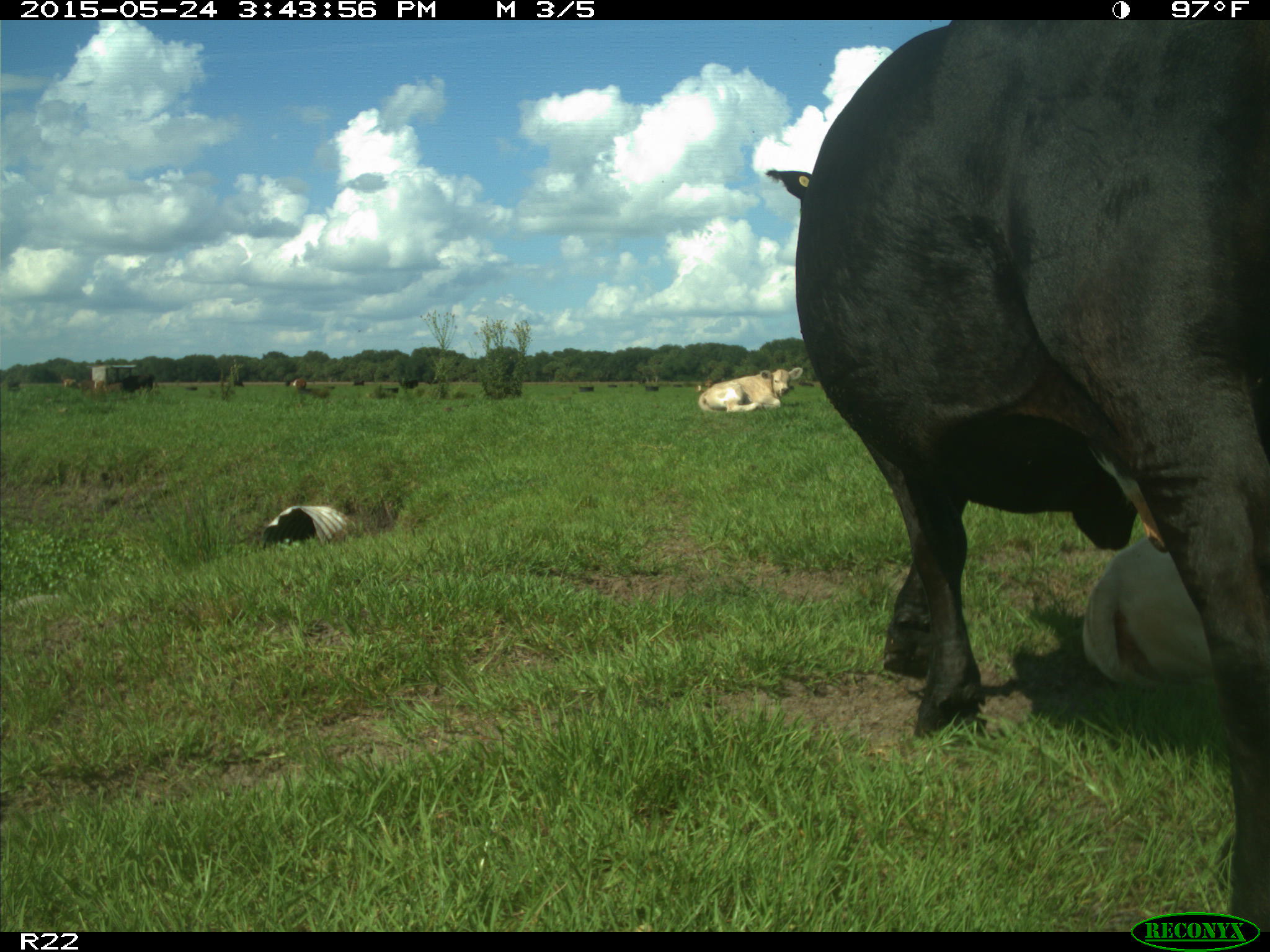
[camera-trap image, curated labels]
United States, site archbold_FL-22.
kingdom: Animalia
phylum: Chordata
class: Mammalia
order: Artiodactyla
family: Bovidae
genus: Bos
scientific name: Bos taurus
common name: domestic cow